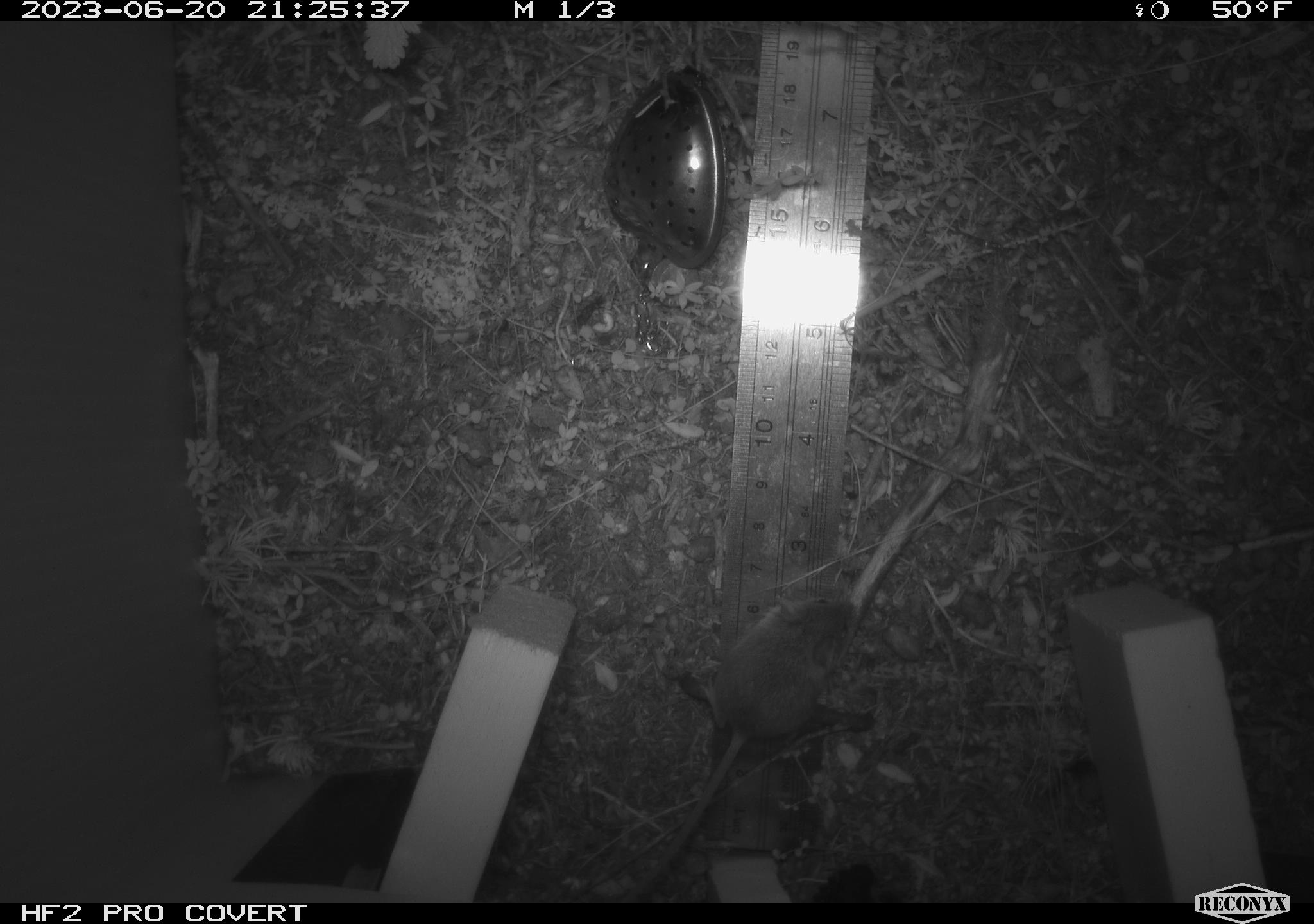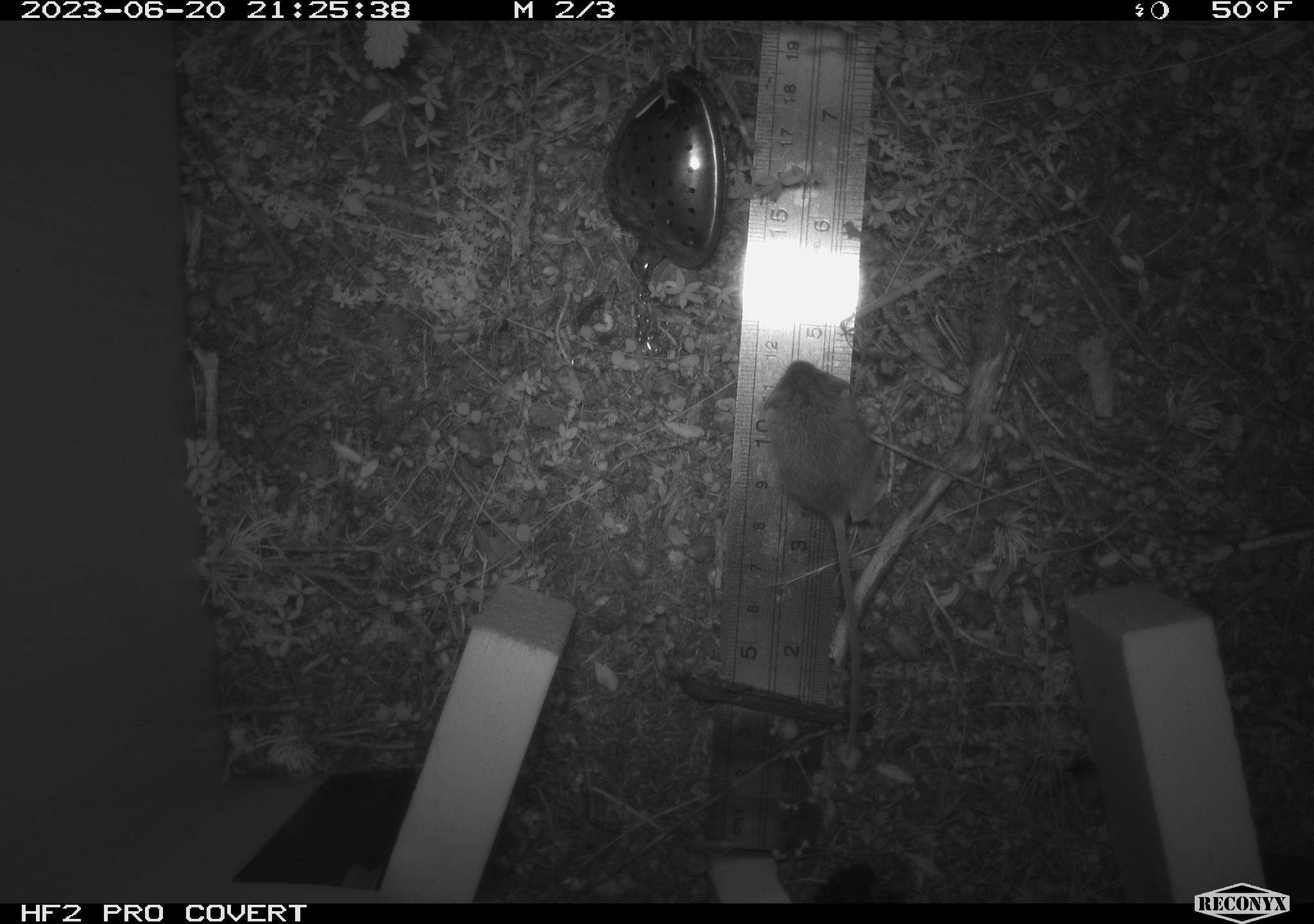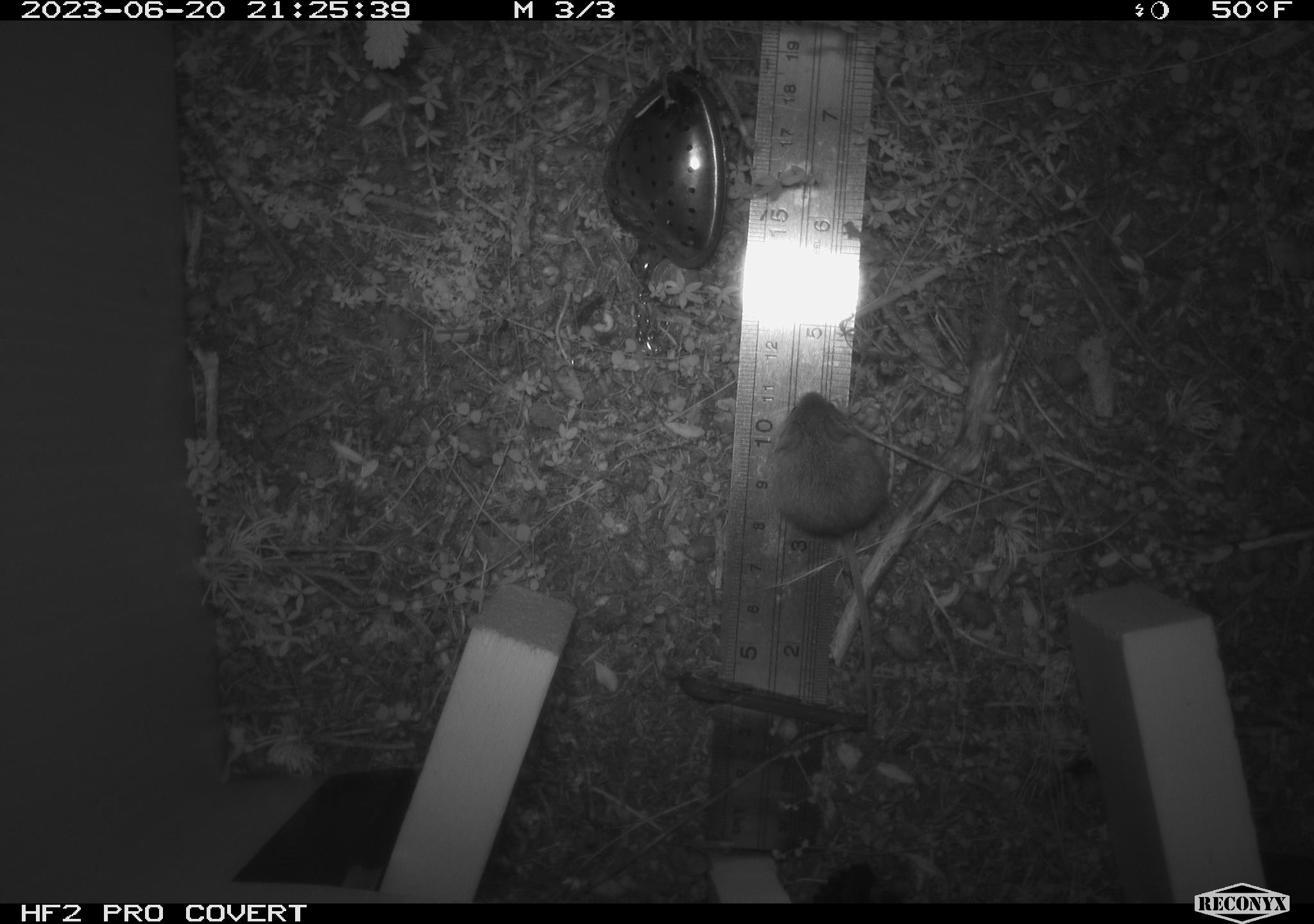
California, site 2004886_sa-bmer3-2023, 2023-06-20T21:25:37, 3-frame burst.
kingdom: Animalia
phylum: Chordata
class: Mammalia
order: Rodentia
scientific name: Rodentia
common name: mouse species